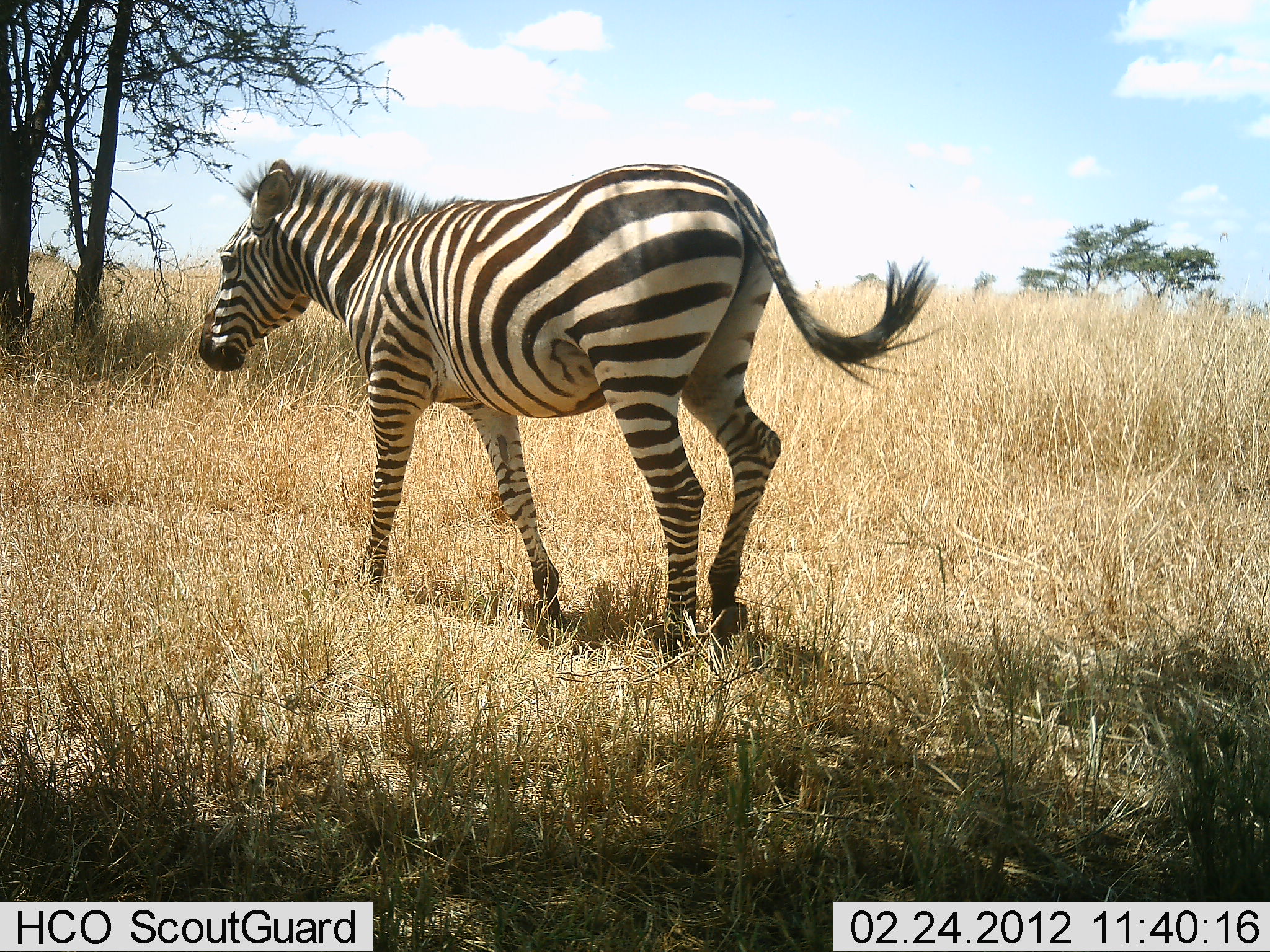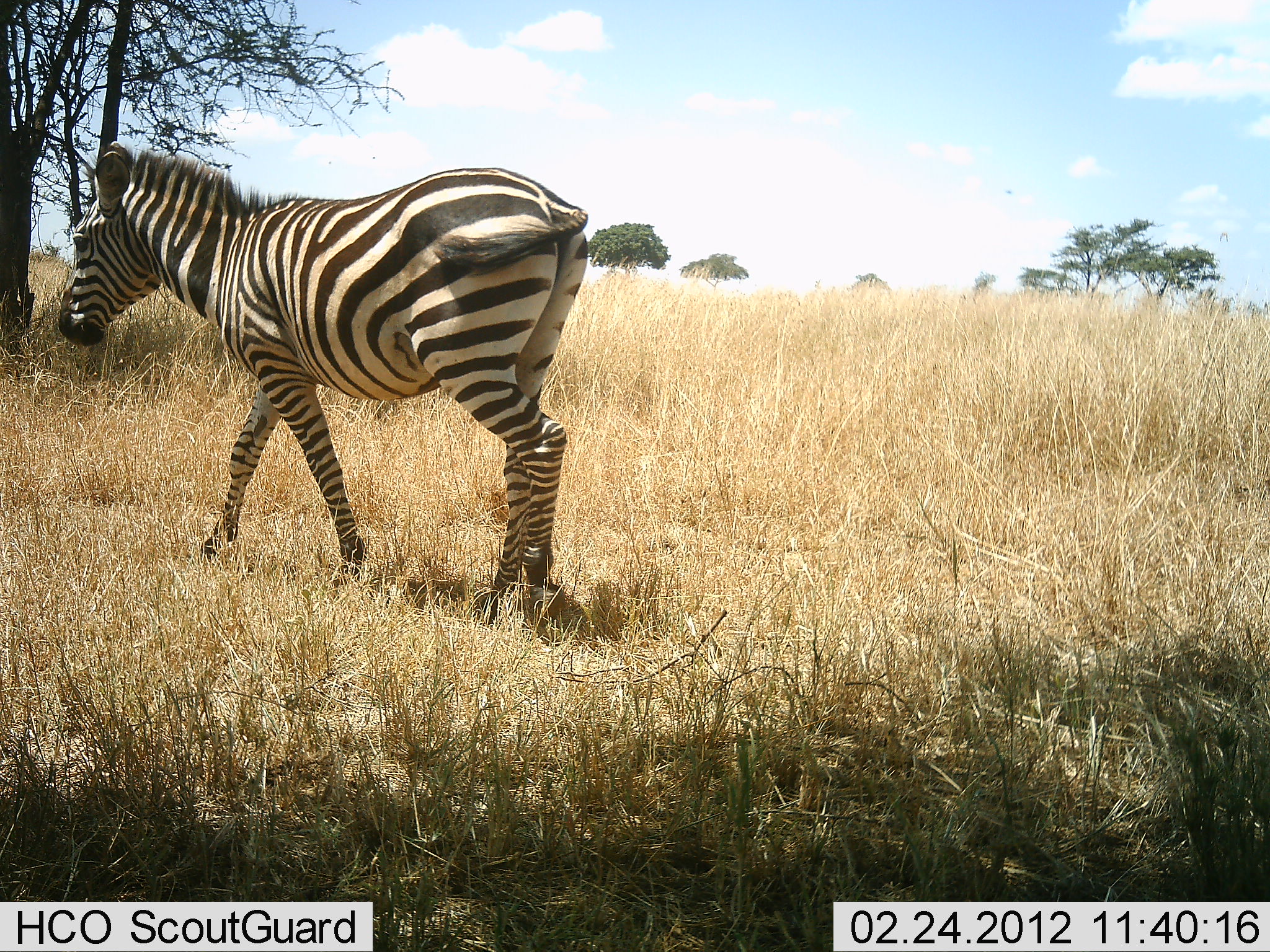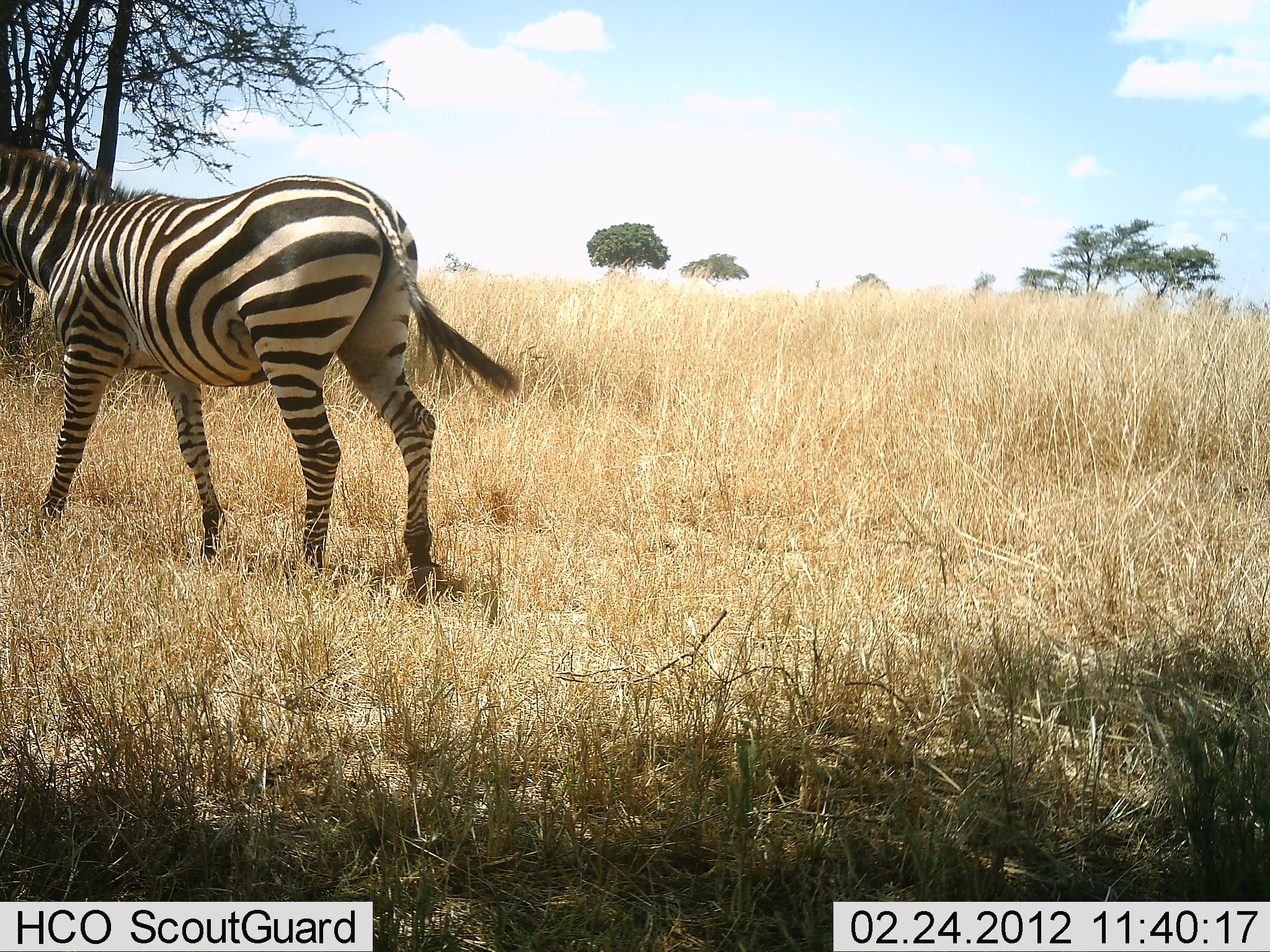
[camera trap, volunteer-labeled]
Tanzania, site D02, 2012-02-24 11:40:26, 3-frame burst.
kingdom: Animalia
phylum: Chordata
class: Mammalia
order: Perissodactyla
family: Equidae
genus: Equus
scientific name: Equus quagga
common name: plains zebra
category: zebra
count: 1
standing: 0%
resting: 0%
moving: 100%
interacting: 0%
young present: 0%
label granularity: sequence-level